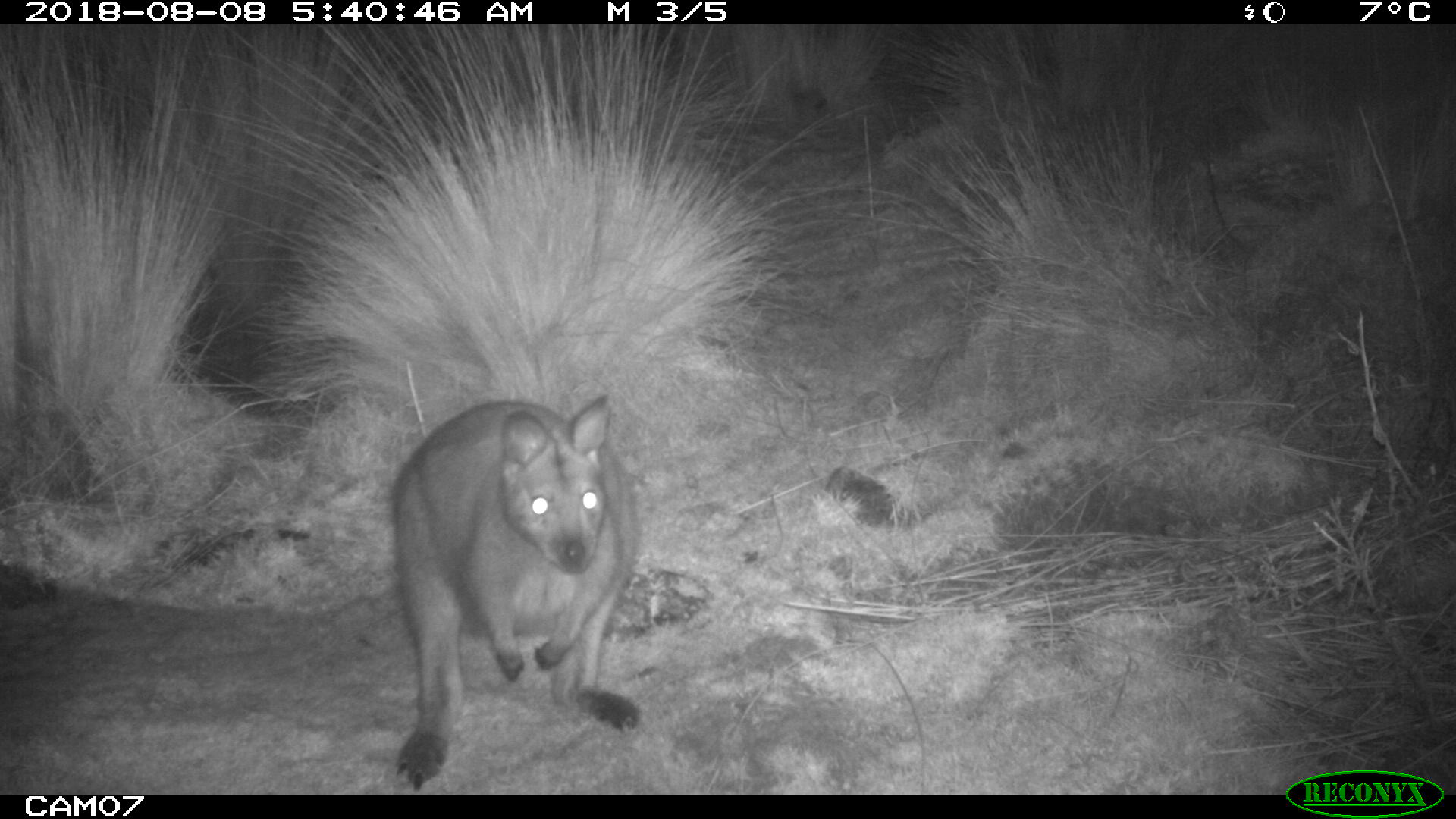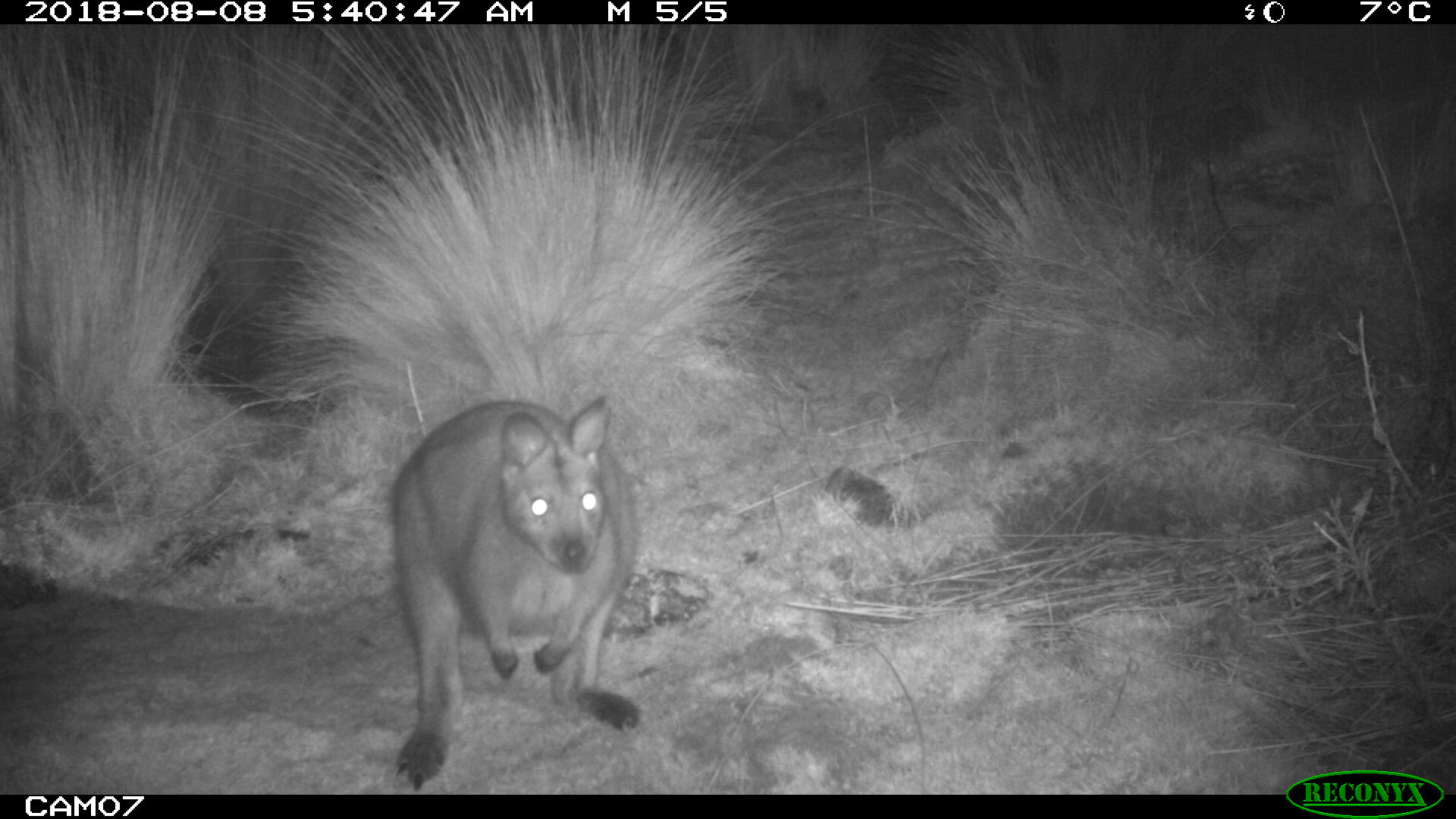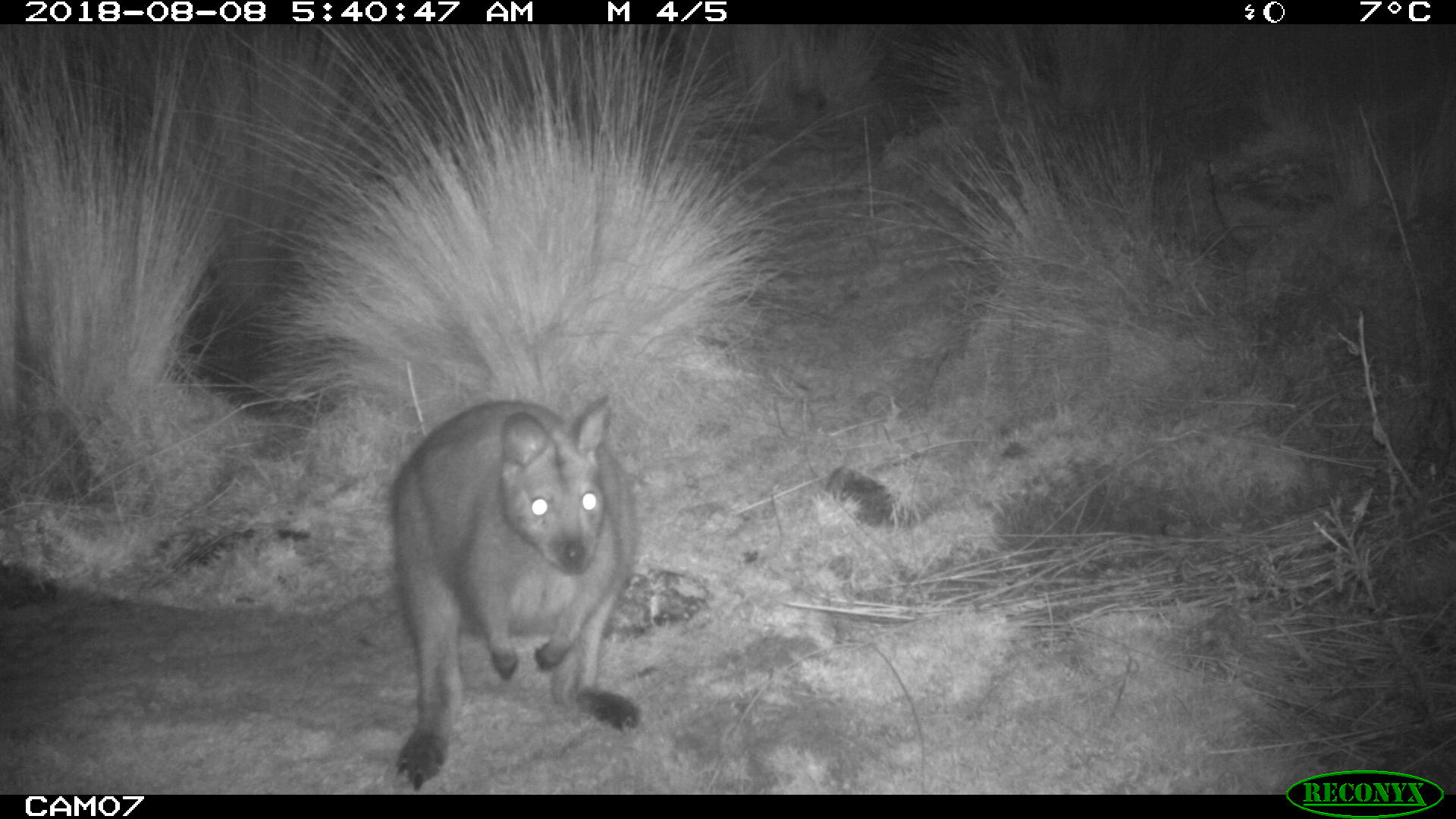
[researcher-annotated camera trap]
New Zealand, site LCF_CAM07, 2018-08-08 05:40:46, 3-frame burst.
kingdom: Animalia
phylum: Chordata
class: Mammalia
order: Diprotodontia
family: Macropodidae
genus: Notamacropus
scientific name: Notamacropus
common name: wallaby